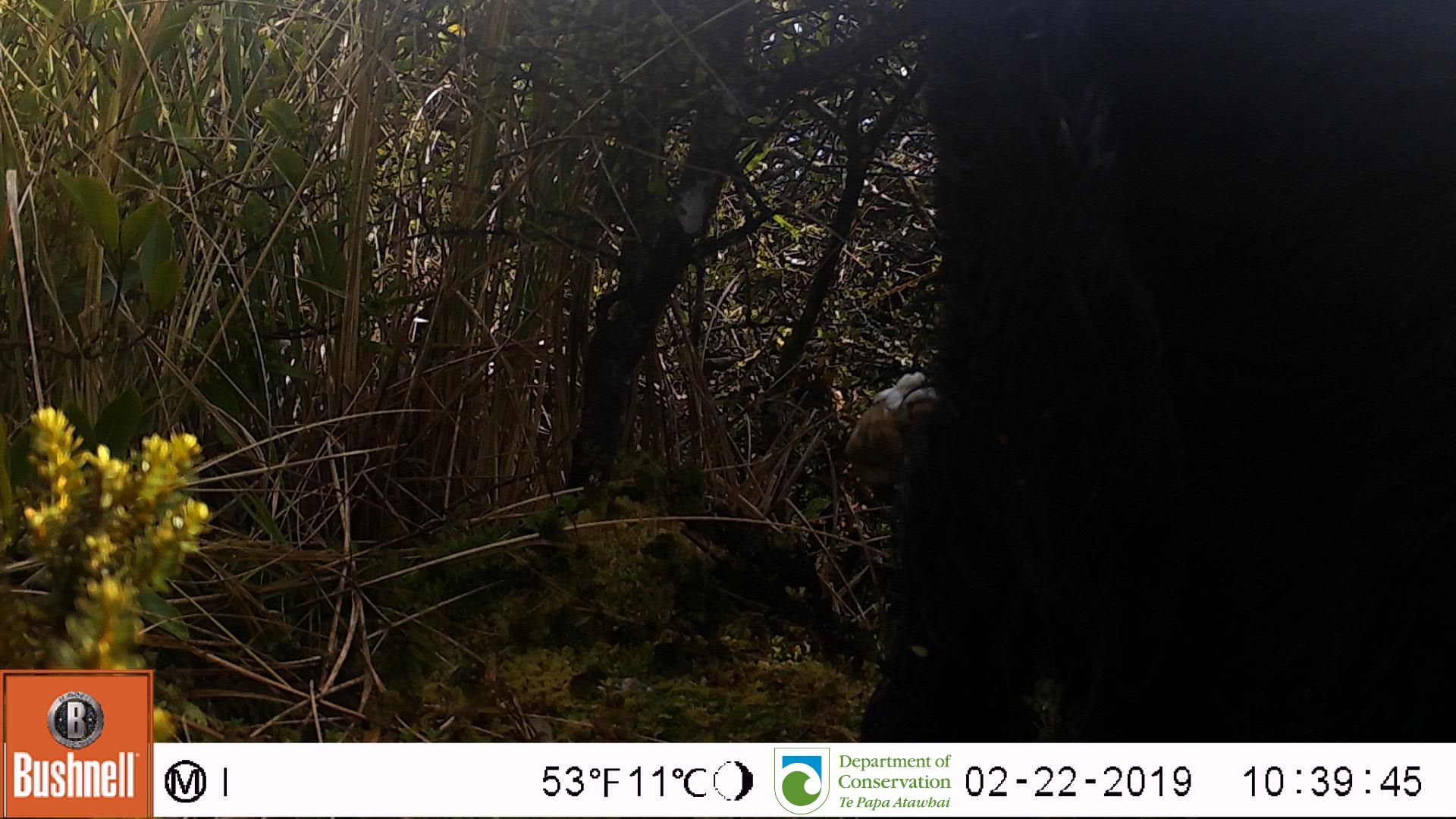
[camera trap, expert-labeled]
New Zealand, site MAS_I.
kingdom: Animalia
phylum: Chordata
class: Mammalia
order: Artiodactyla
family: Suidae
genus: Sus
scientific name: Sus scrofa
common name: pig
Pig (Sus scrofa).